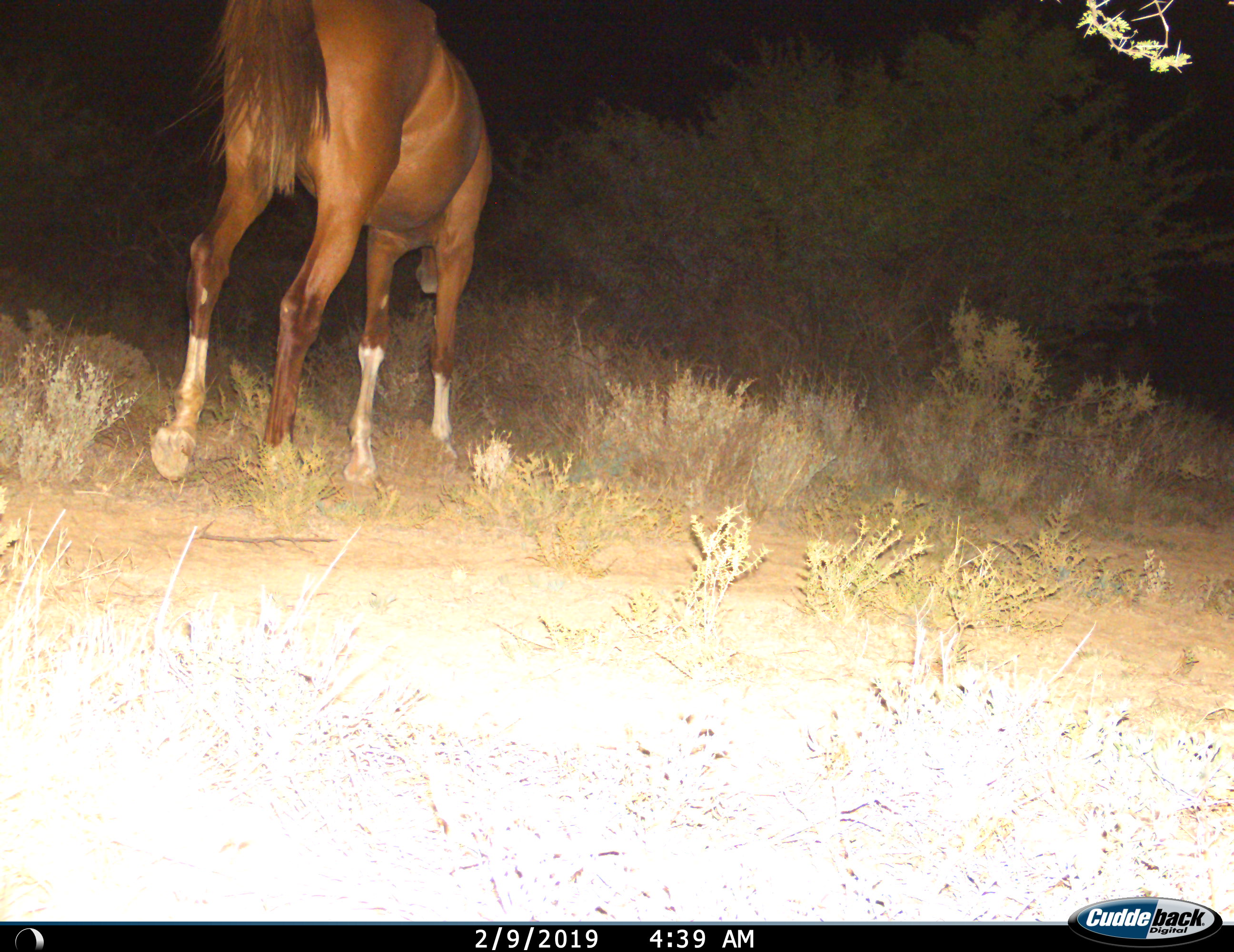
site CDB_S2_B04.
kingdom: Animalia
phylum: Chordata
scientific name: Vertebrata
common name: domestic animal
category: domesticanimal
Domesticanimal (domestic animal) (Vertebrata), count 1. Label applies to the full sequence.